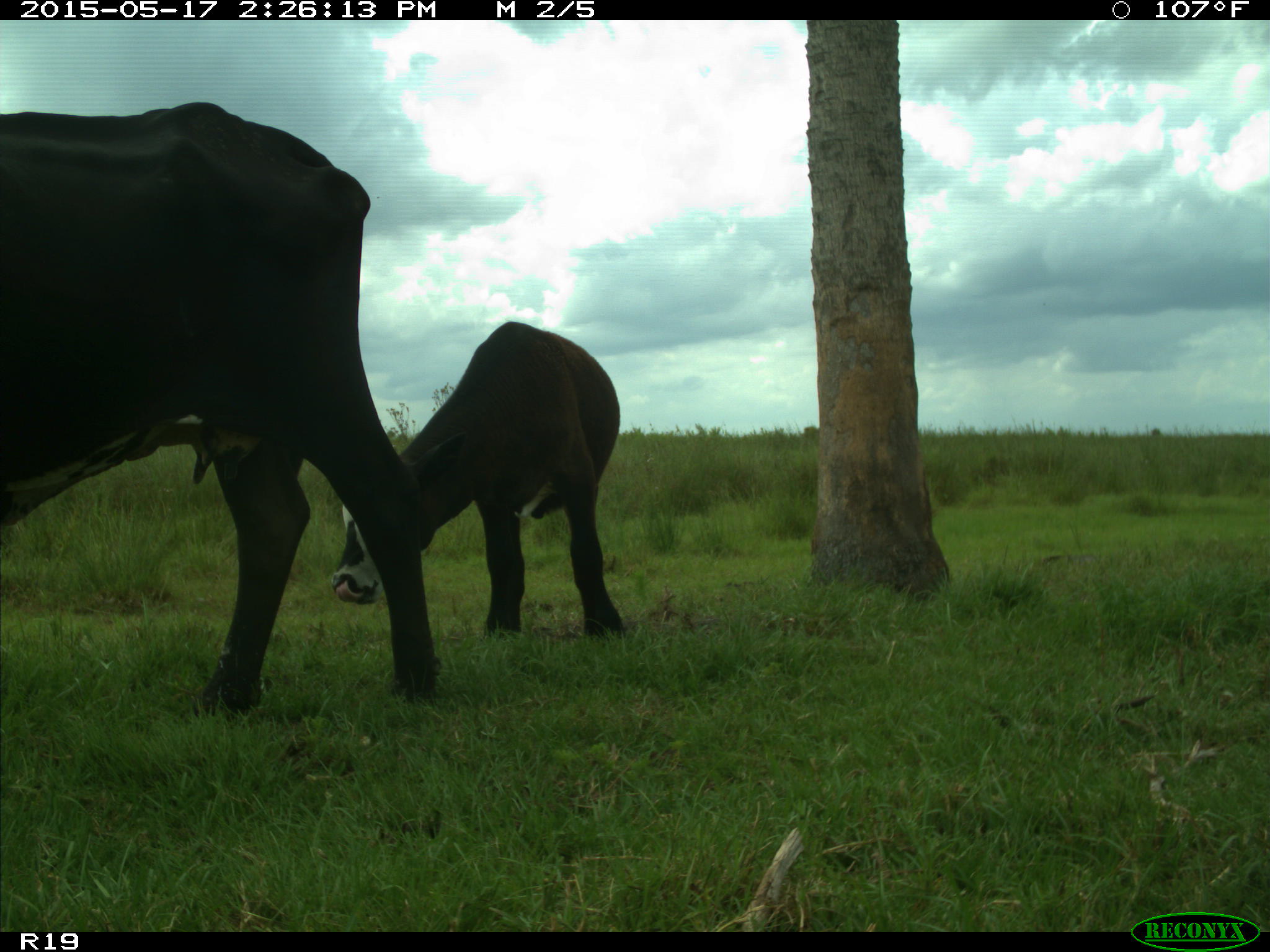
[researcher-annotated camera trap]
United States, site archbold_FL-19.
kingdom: Animalia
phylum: Chordata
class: Mammalia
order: Artiodactyla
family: Bovidae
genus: Bos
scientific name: Bos taurus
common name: domestic cow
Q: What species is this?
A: Bos taurus (domestic cow).